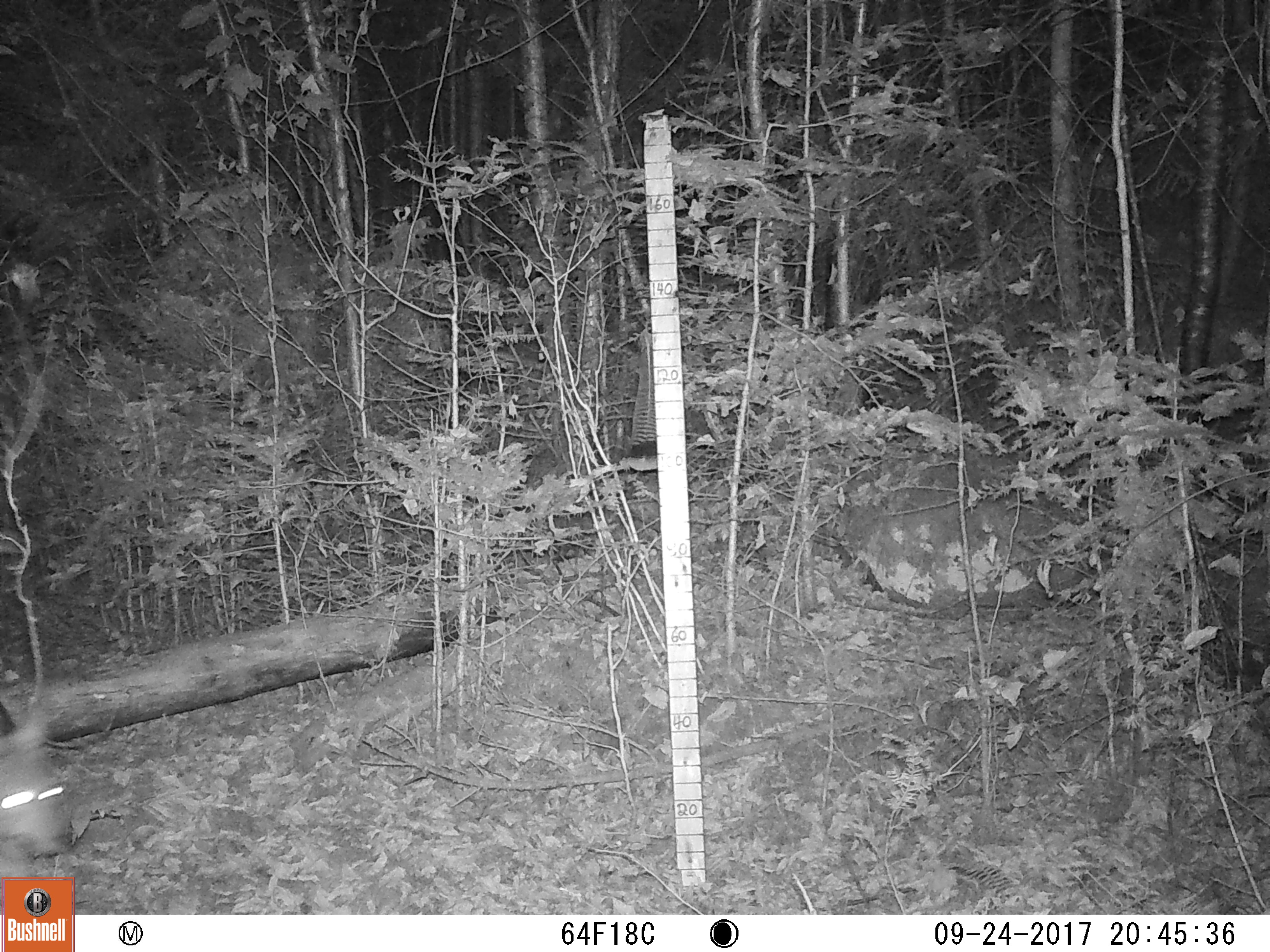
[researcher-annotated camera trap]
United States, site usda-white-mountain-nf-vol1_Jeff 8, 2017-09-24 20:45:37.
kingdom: Animalia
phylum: Chordata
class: Mammalia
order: Carnivora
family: Canidae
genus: Canis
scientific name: Canis latrans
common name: coyote